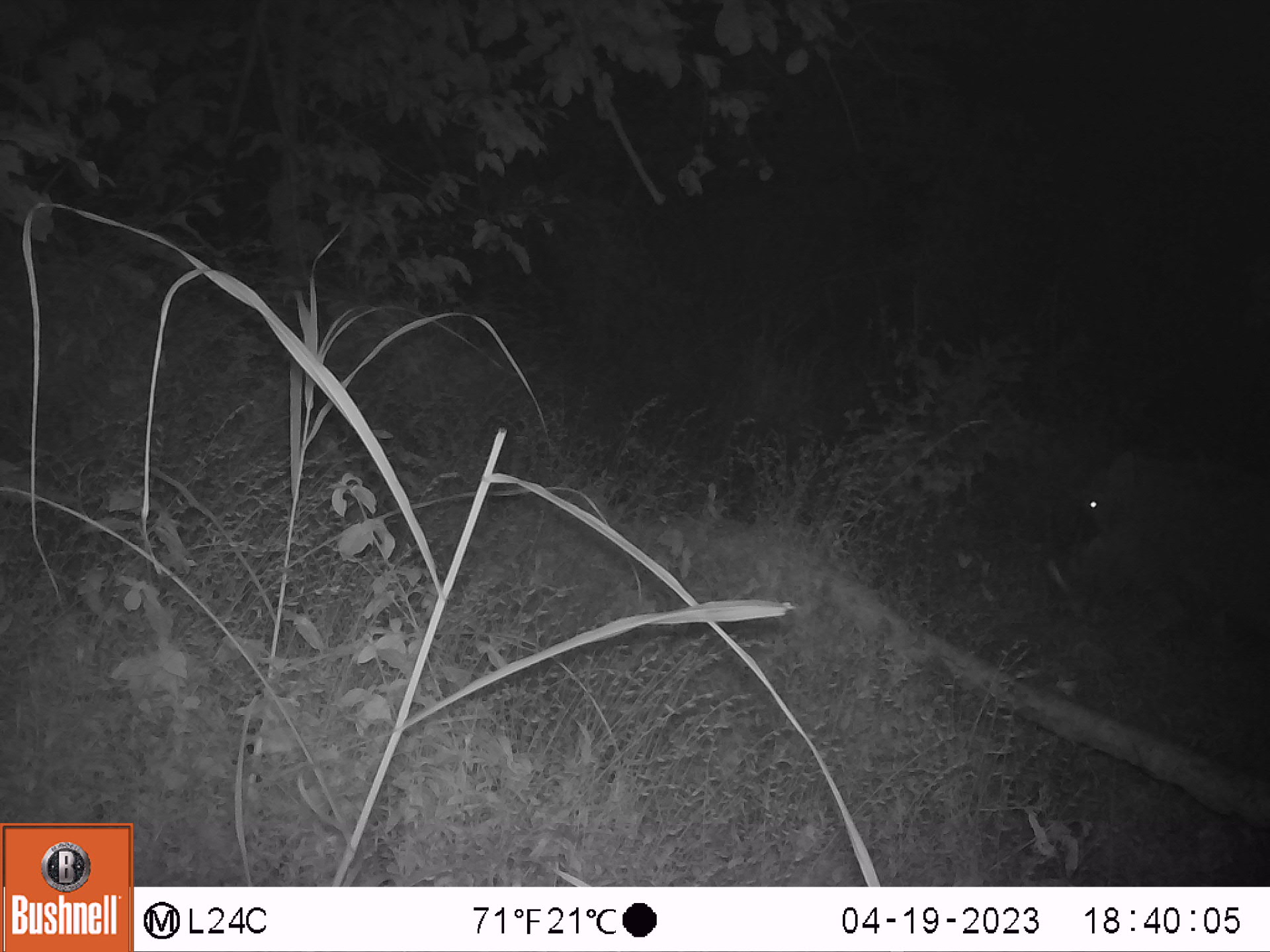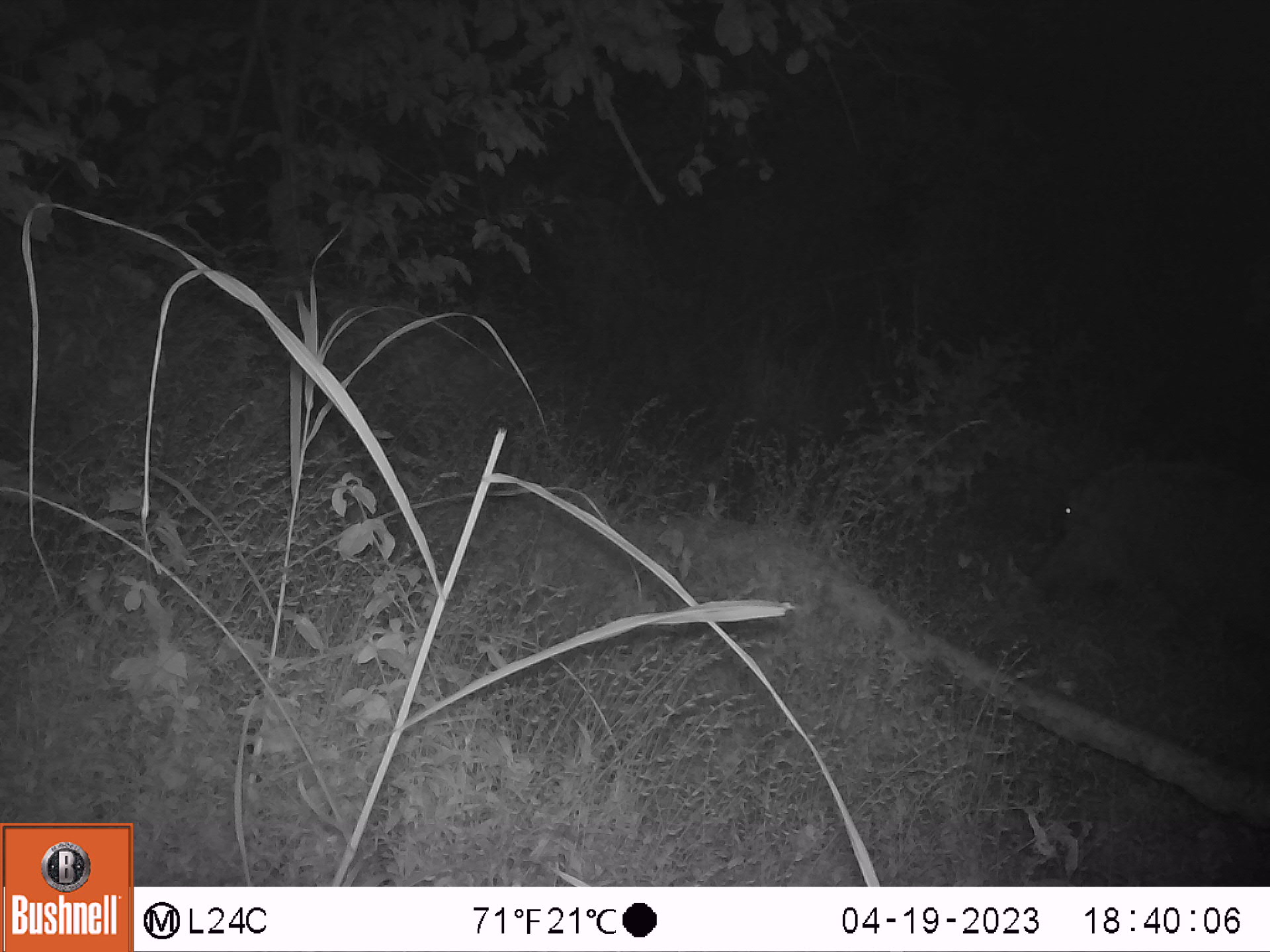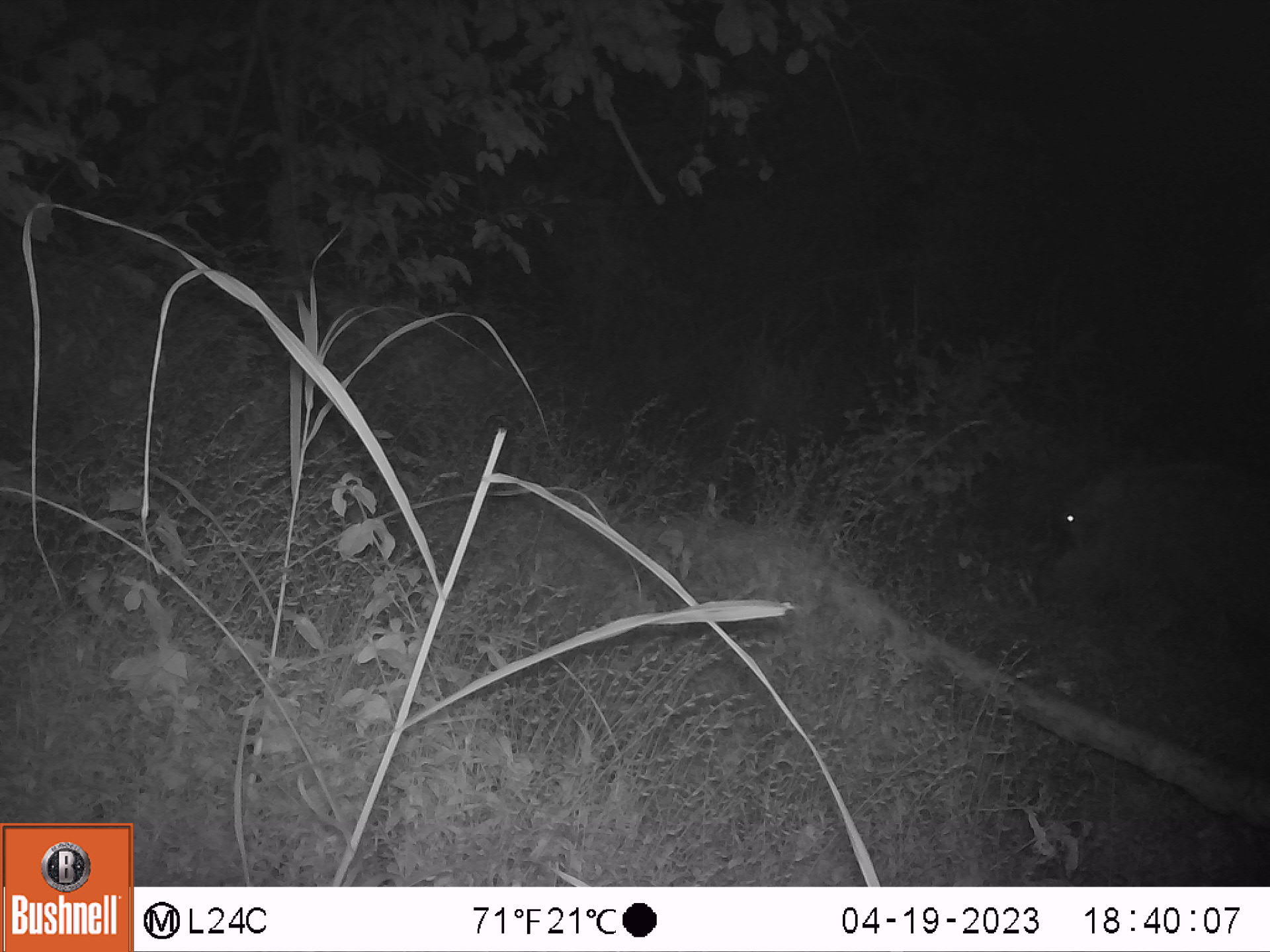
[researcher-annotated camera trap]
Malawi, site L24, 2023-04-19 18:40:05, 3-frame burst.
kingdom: Animalia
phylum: Chordata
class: Mammalia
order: Artiodactyla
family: Suidae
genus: Phacochoerus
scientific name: Phacochoerus africanus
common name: common warthog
Common warthog (Phacochoerus africanus), count 1.